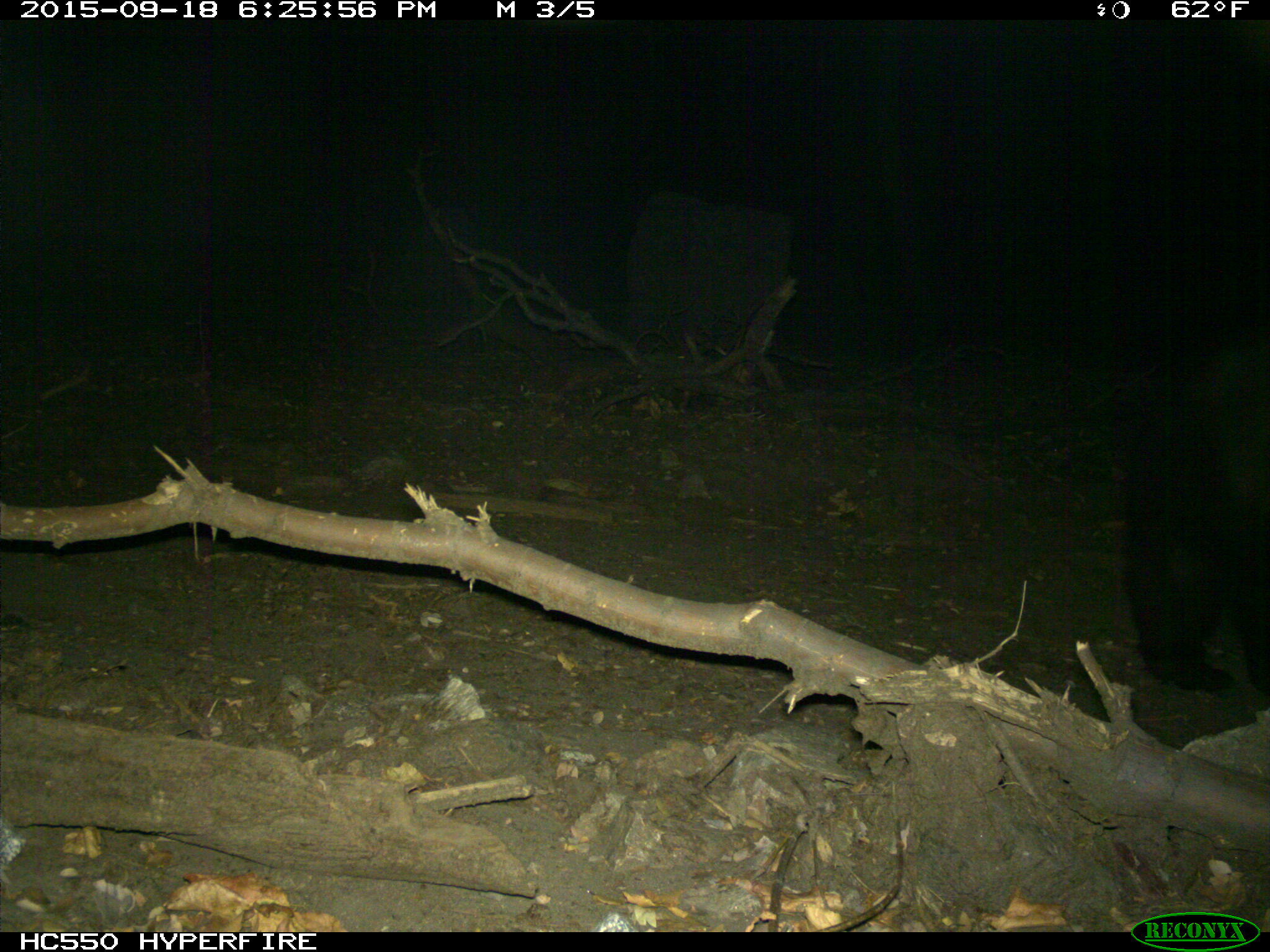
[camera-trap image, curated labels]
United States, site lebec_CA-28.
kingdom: Animalia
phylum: Chordata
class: Mammalia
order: Carnivora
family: Ursidae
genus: Ursus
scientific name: Ursus americanus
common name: american black bear